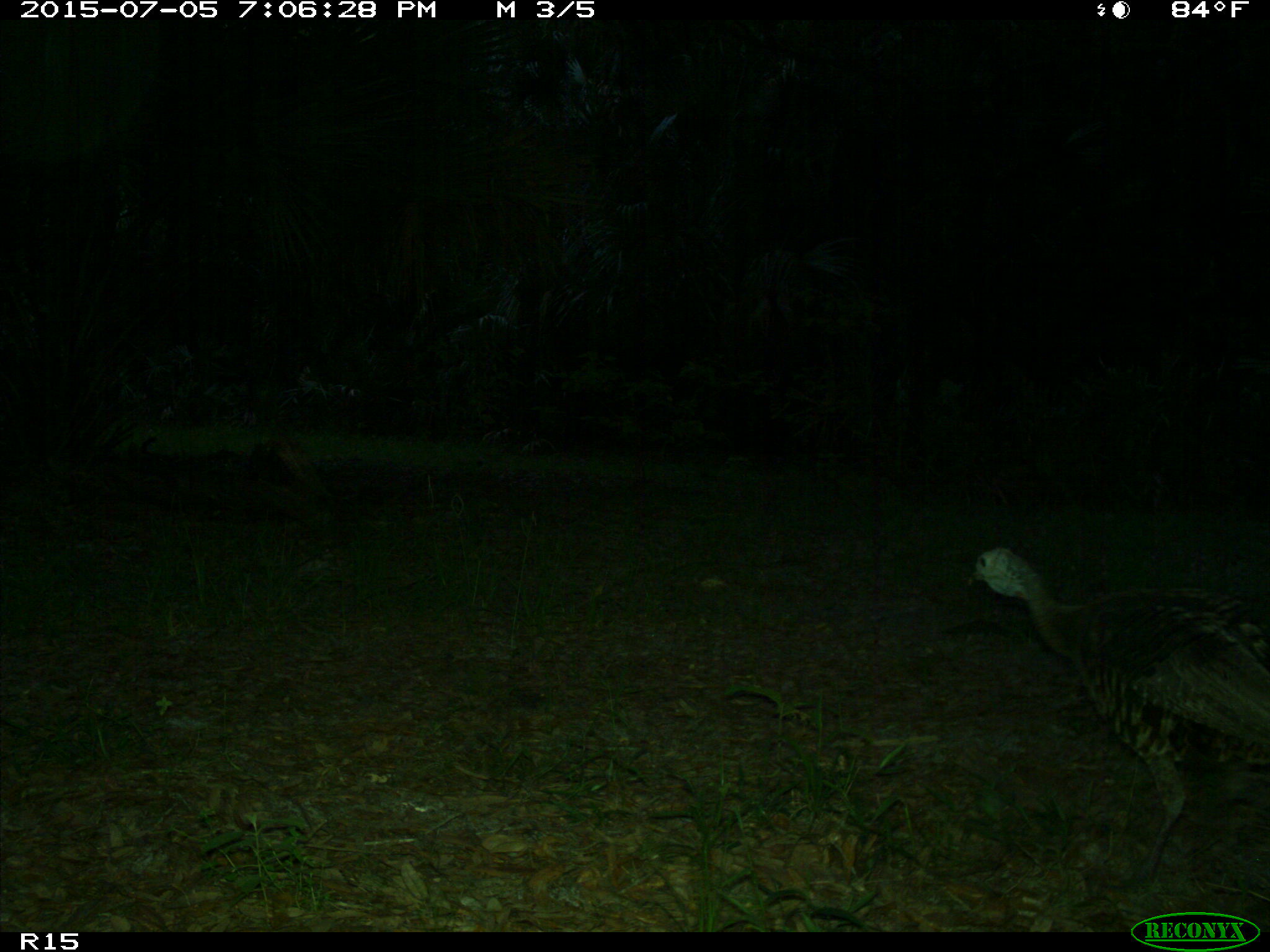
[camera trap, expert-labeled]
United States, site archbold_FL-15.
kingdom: Animalia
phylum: Chordata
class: Aves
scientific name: Aves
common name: birds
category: unidentified bird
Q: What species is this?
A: Unidentified bird (birds) (Aves).